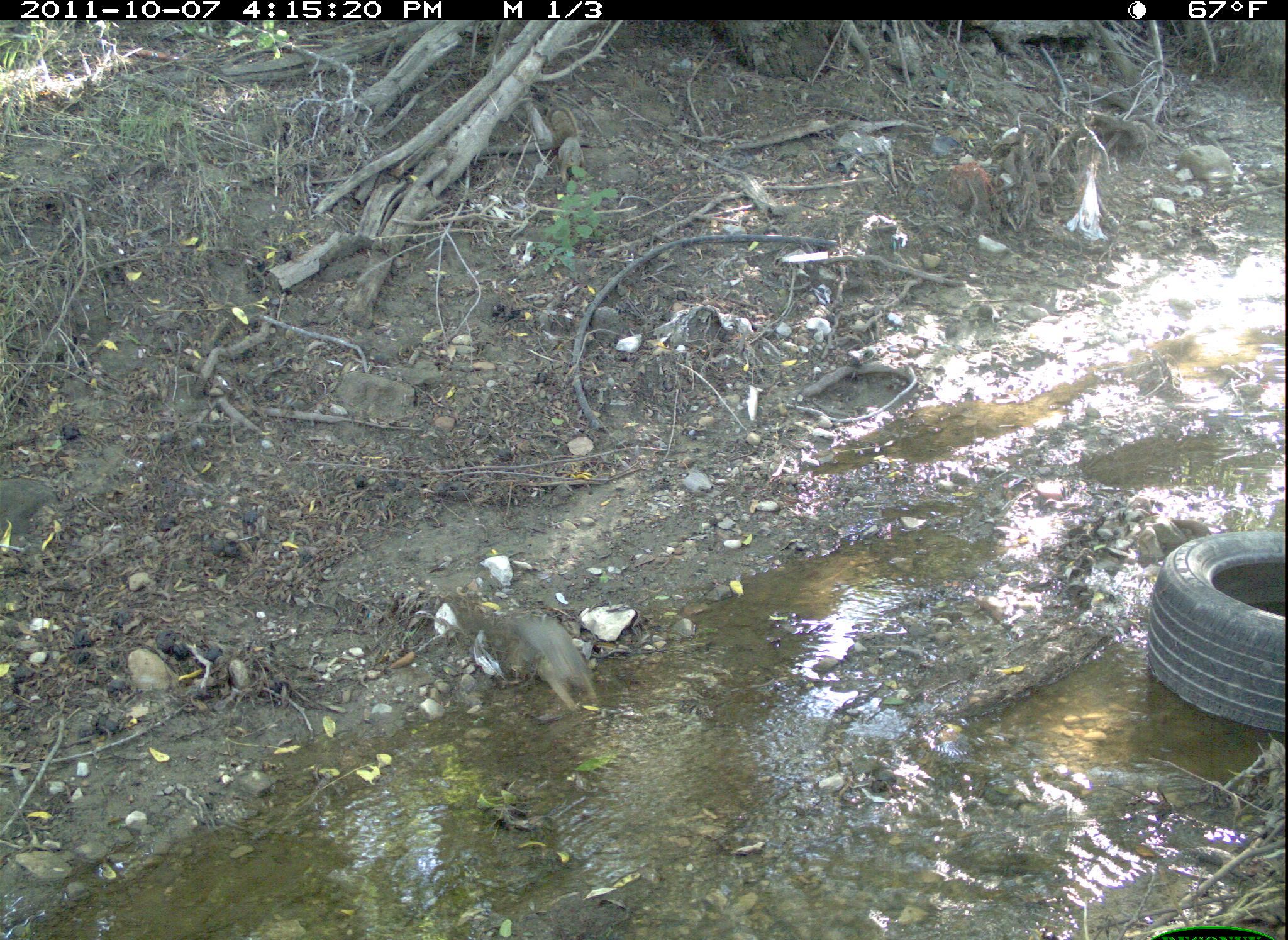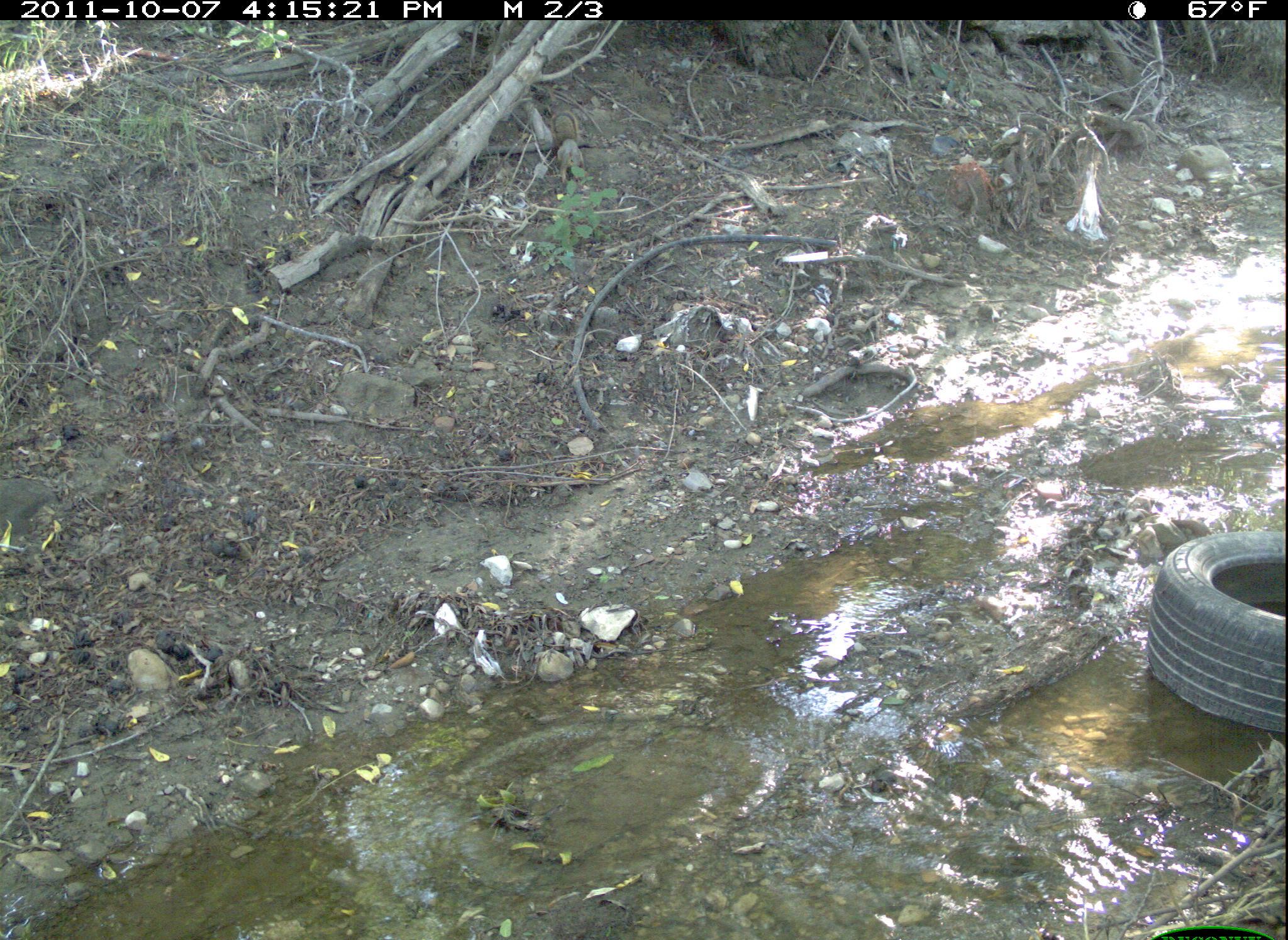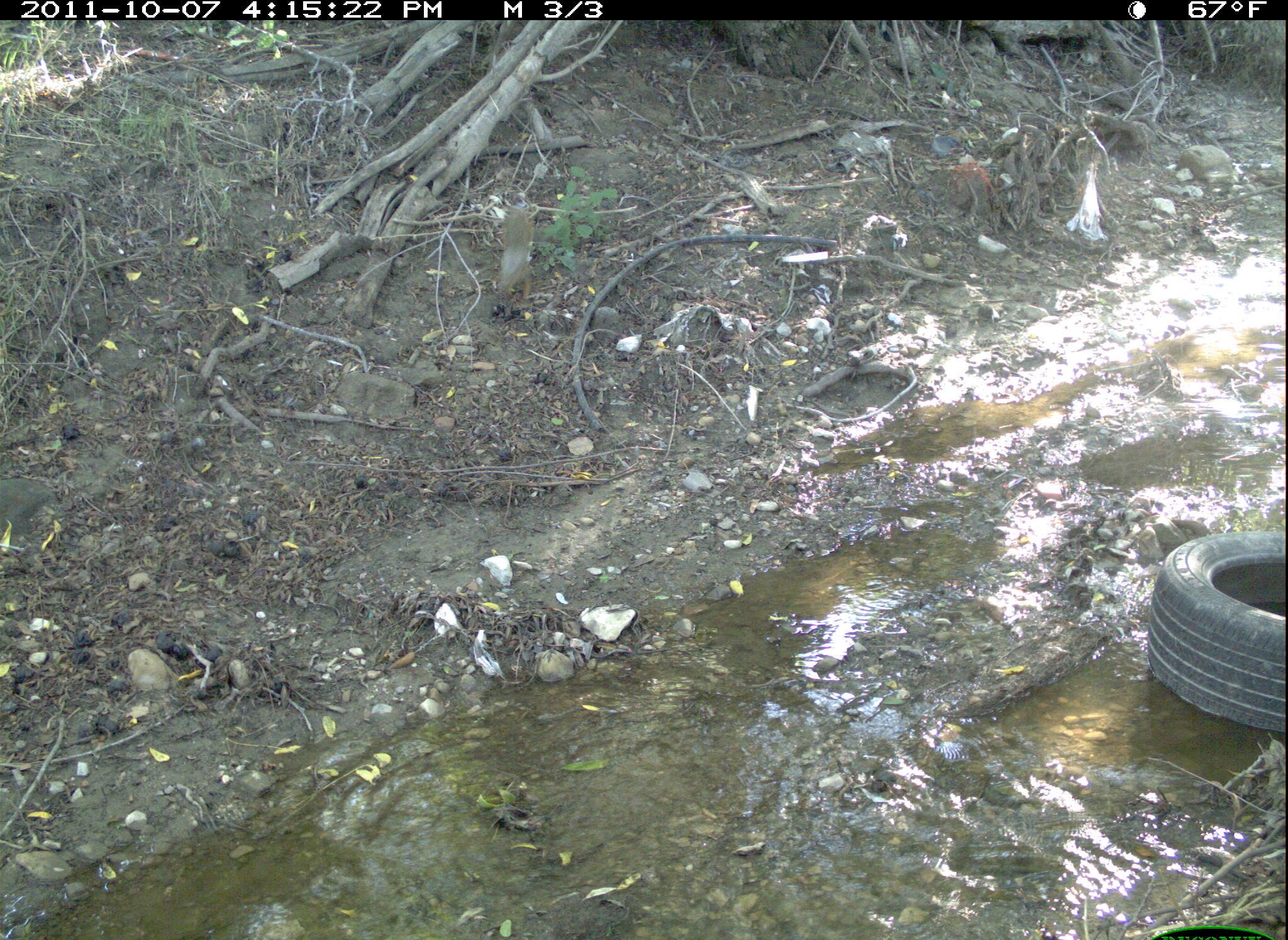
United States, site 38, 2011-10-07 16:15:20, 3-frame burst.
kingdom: Animalia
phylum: Chordata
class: Mammalia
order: Rodentia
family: Sciuridae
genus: Sciurus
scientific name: Sciurus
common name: squirrel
Squirrel (Sciurus).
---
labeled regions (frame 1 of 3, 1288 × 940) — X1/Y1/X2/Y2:
squirrel: 466/601/600/719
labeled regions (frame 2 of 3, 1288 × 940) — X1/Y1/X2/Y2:
squirrel: 547/105/594/192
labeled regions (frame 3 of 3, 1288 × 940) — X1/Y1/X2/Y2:
squirrel: 480/193/554/317